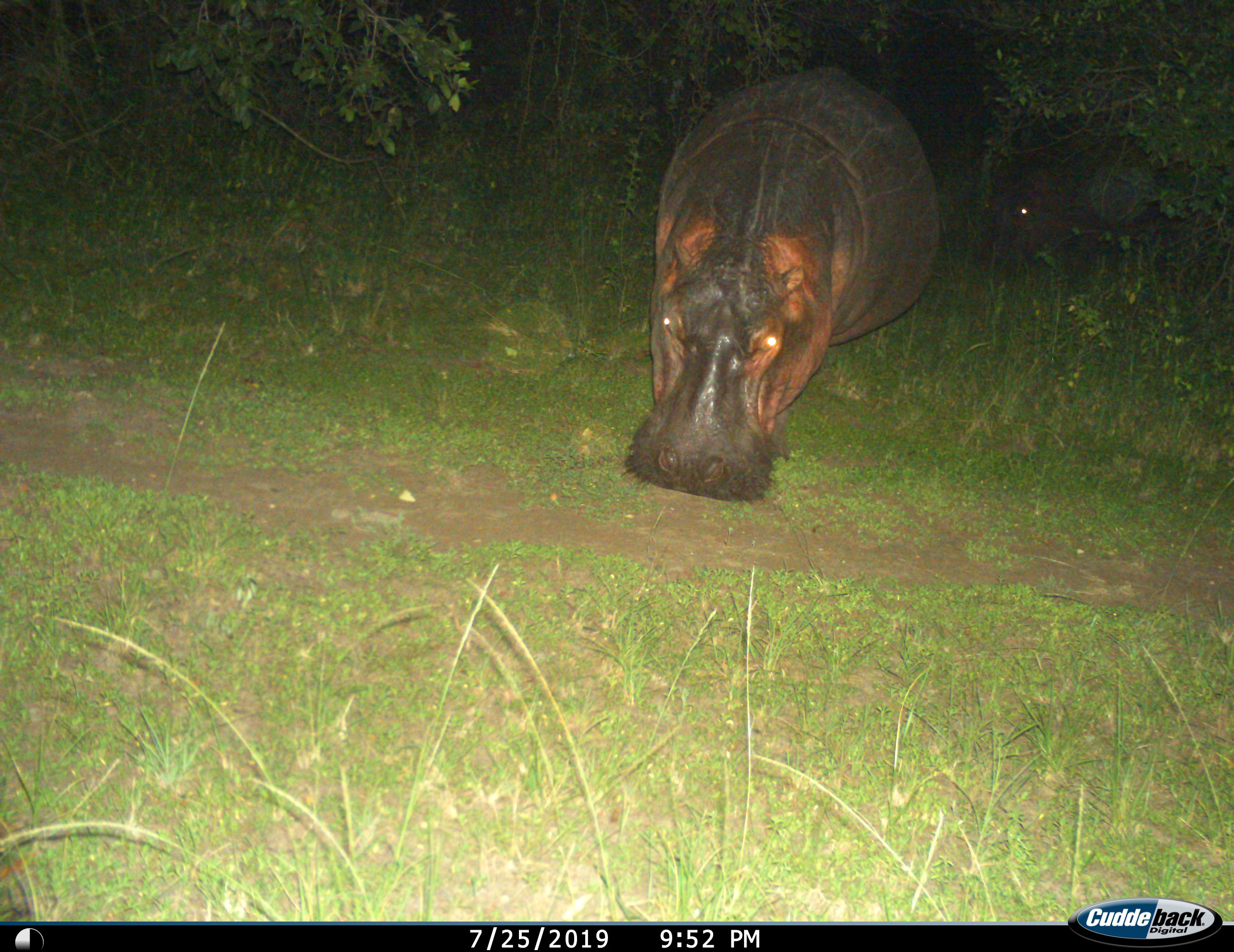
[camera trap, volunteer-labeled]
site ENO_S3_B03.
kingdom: Animalia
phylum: Chordata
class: Mammalia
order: Artiodactyla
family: Hippopotamidae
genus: Hippopotamus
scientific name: Hippopotamus amphibius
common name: hippopotamus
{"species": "hippopotamus (Hippopotamus amphibius)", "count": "1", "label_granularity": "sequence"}